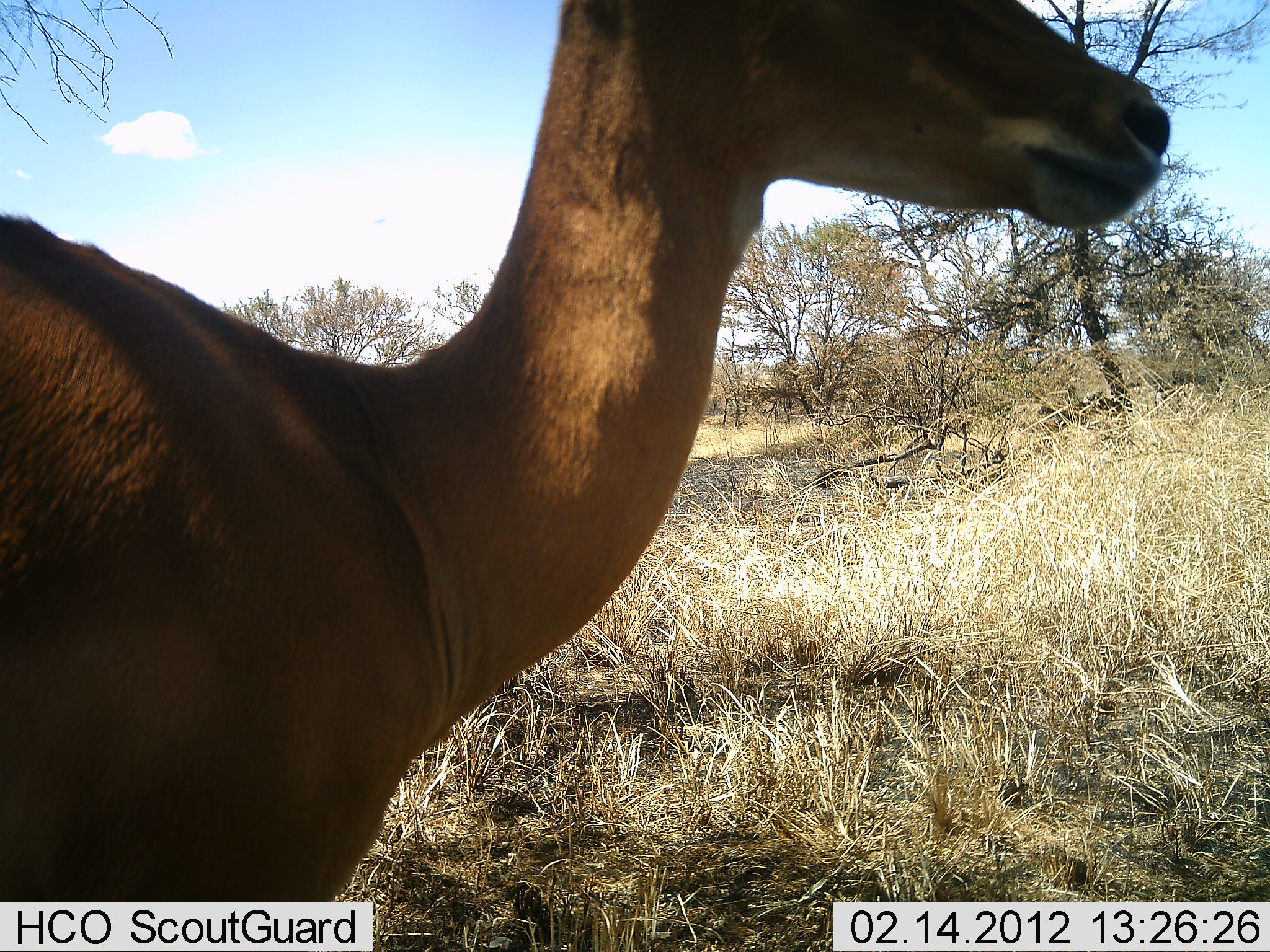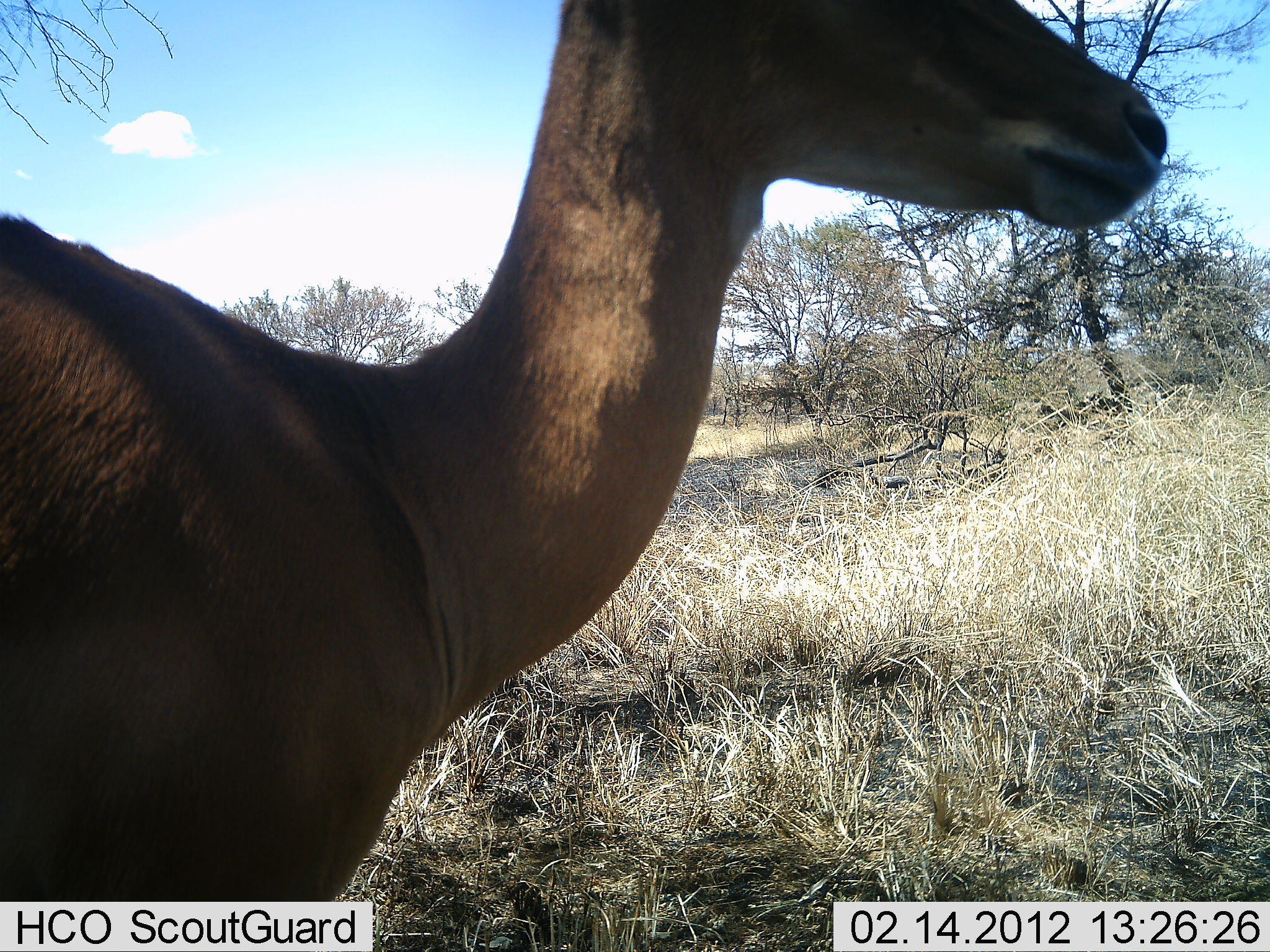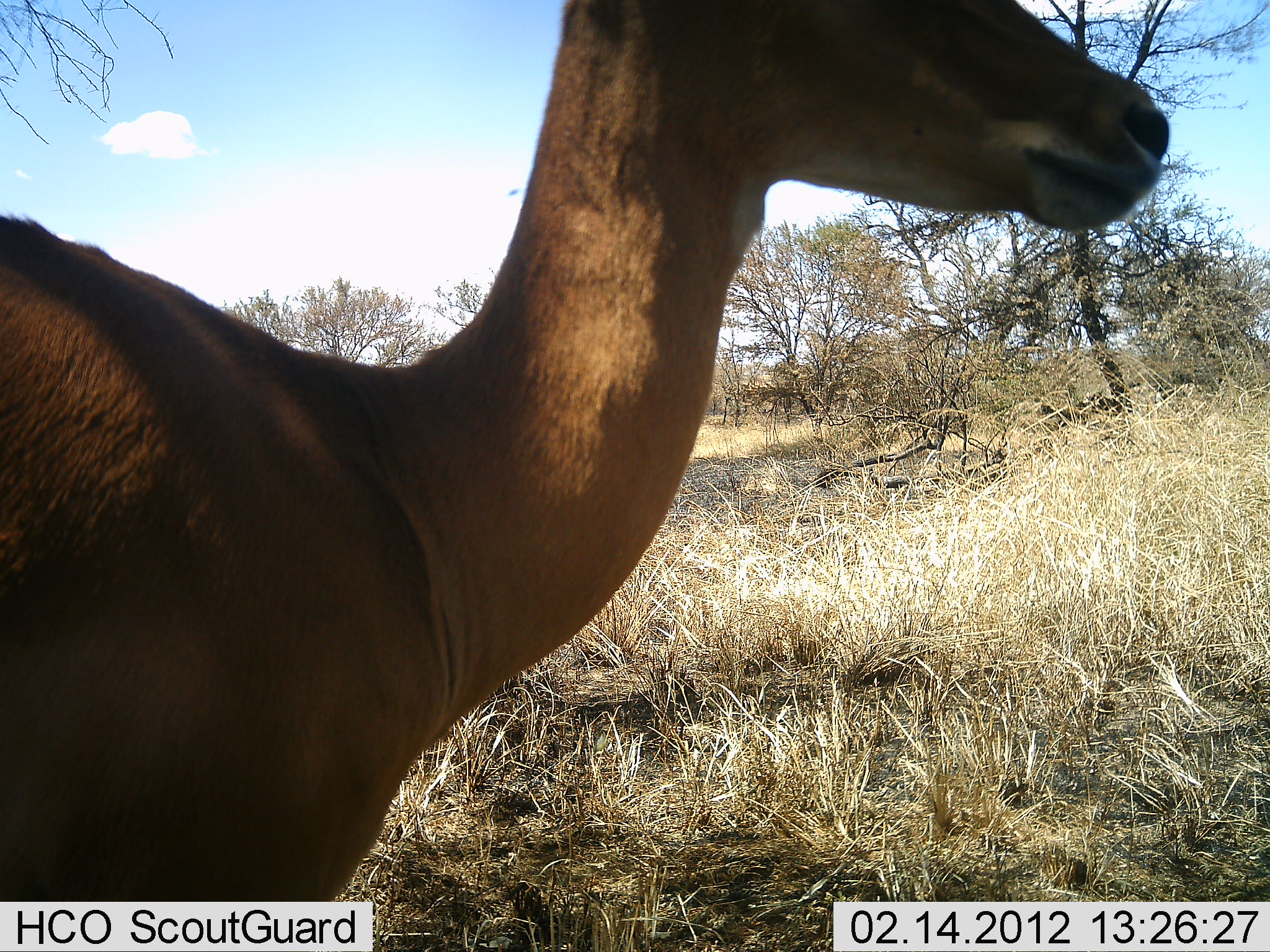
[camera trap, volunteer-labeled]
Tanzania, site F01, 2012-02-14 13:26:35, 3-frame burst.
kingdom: Animalia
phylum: Chordata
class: Mammalia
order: Artiodactyla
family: Bovidae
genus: Aepyceros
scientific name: Aepyceros melampus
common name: impala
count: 1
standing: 100%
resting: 0%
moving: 0%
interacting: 0%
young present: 0%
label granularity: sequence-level